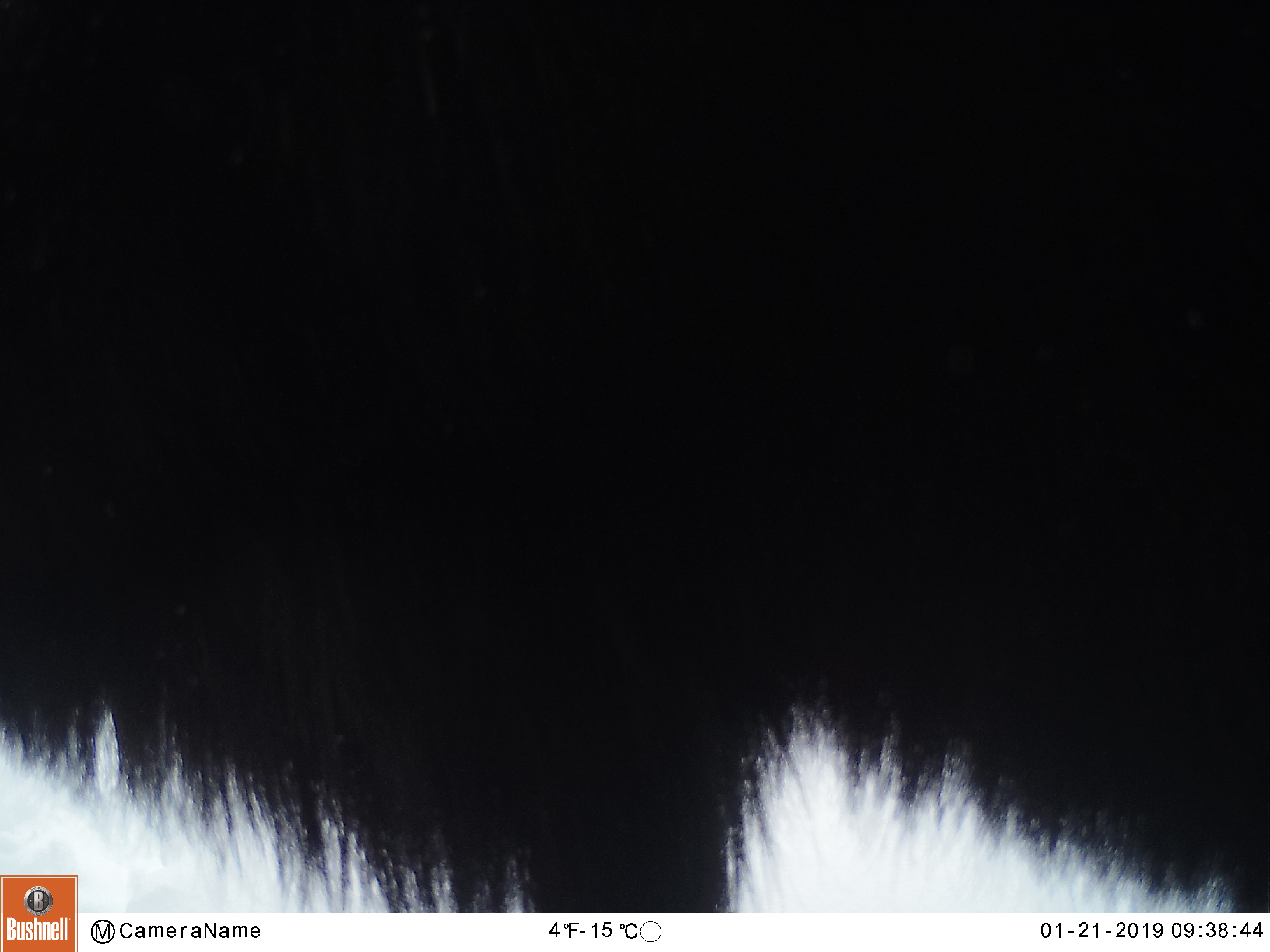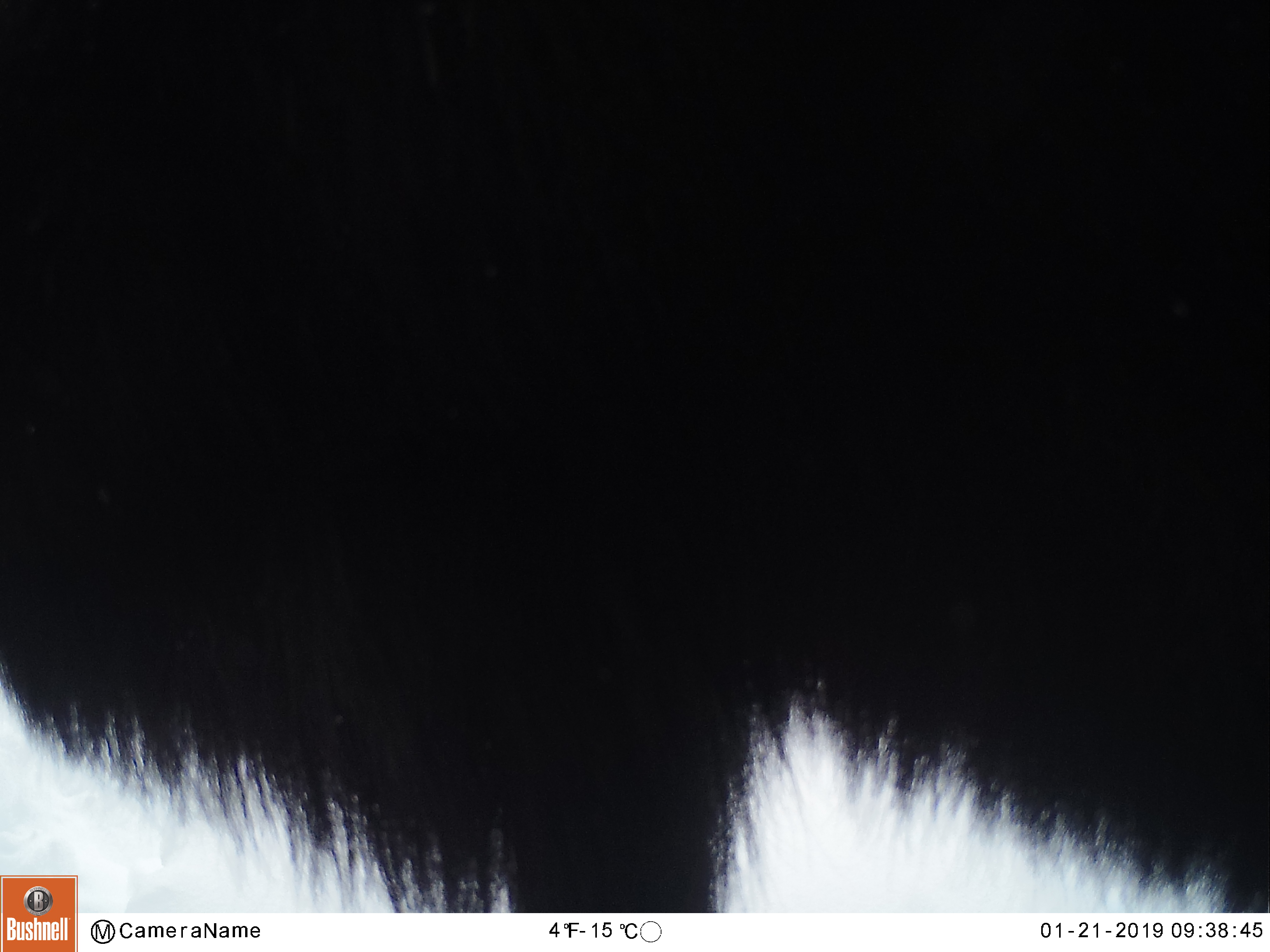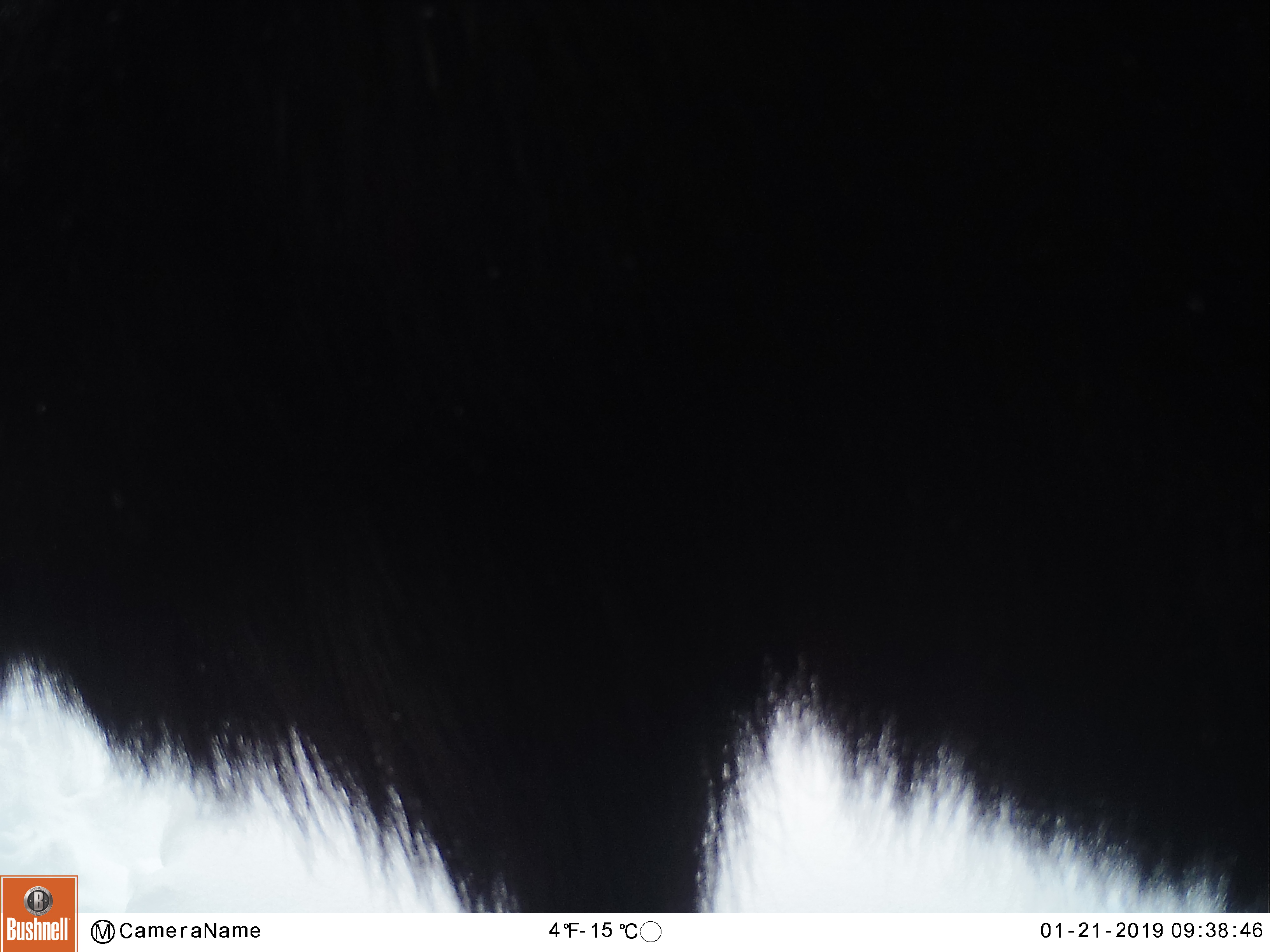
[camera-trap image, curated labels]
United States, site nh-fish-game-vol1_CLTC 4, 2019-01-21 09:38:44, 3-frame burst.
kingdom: Animalia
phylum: Chordata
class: Mammalia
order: Artiodactyla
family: Cervidae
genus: Alces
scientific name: Alces alces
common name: moose